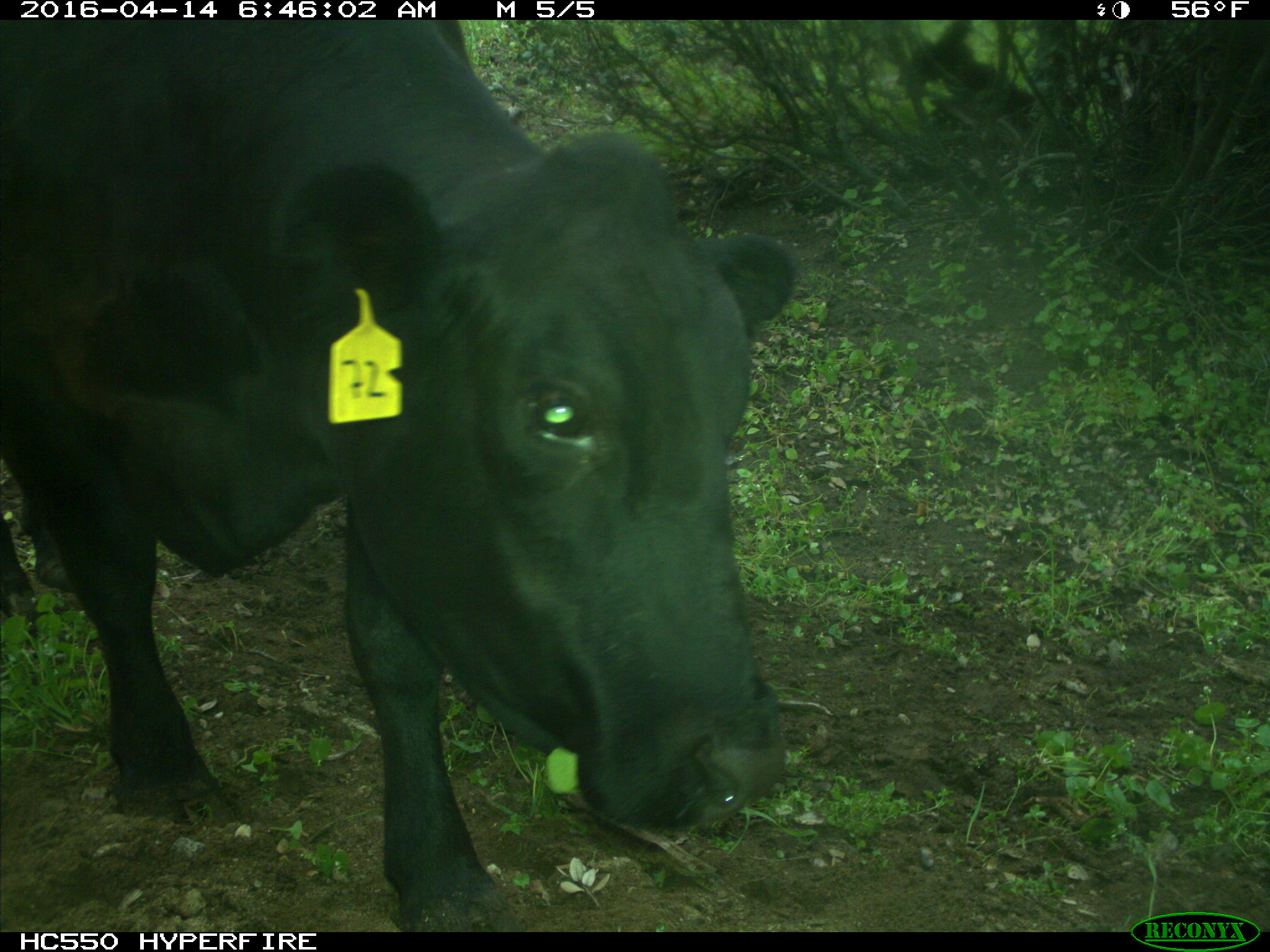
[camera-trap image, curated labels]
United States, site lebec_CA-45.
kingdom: Animalia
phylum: Chordata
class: Mammalia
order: Artiodactyla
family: Bovidae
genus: Bos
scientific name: Bos taurus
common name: domestic cow